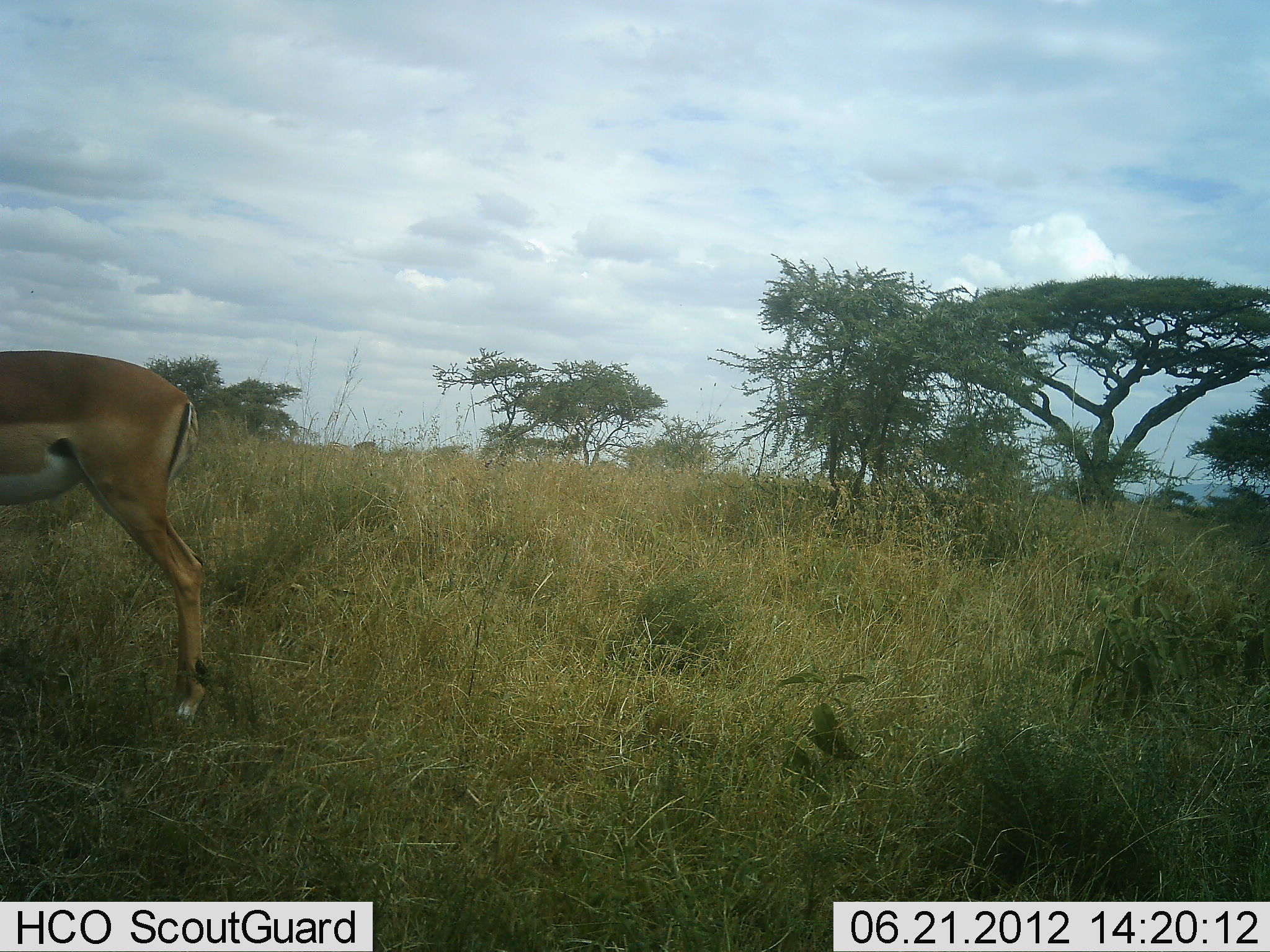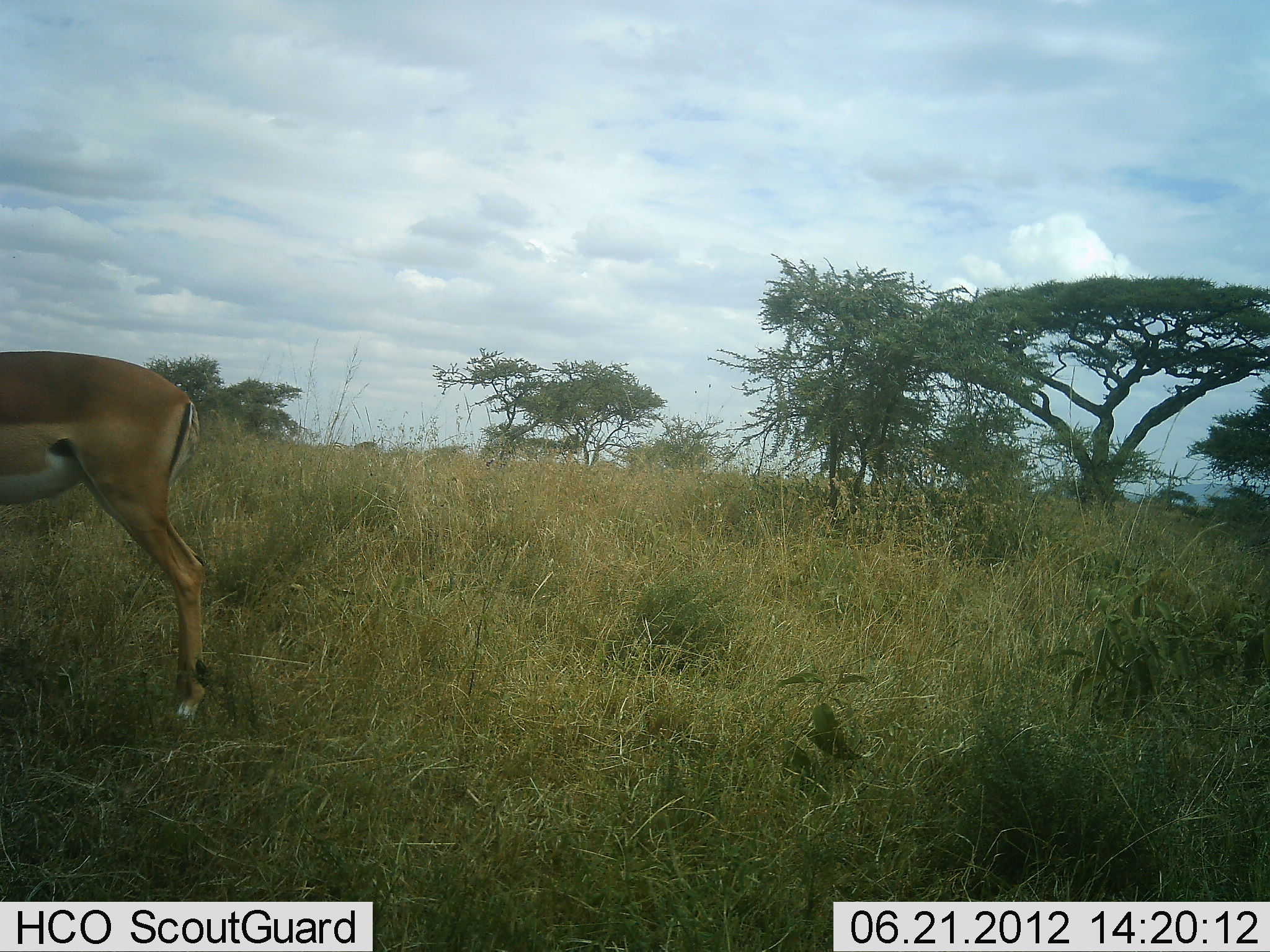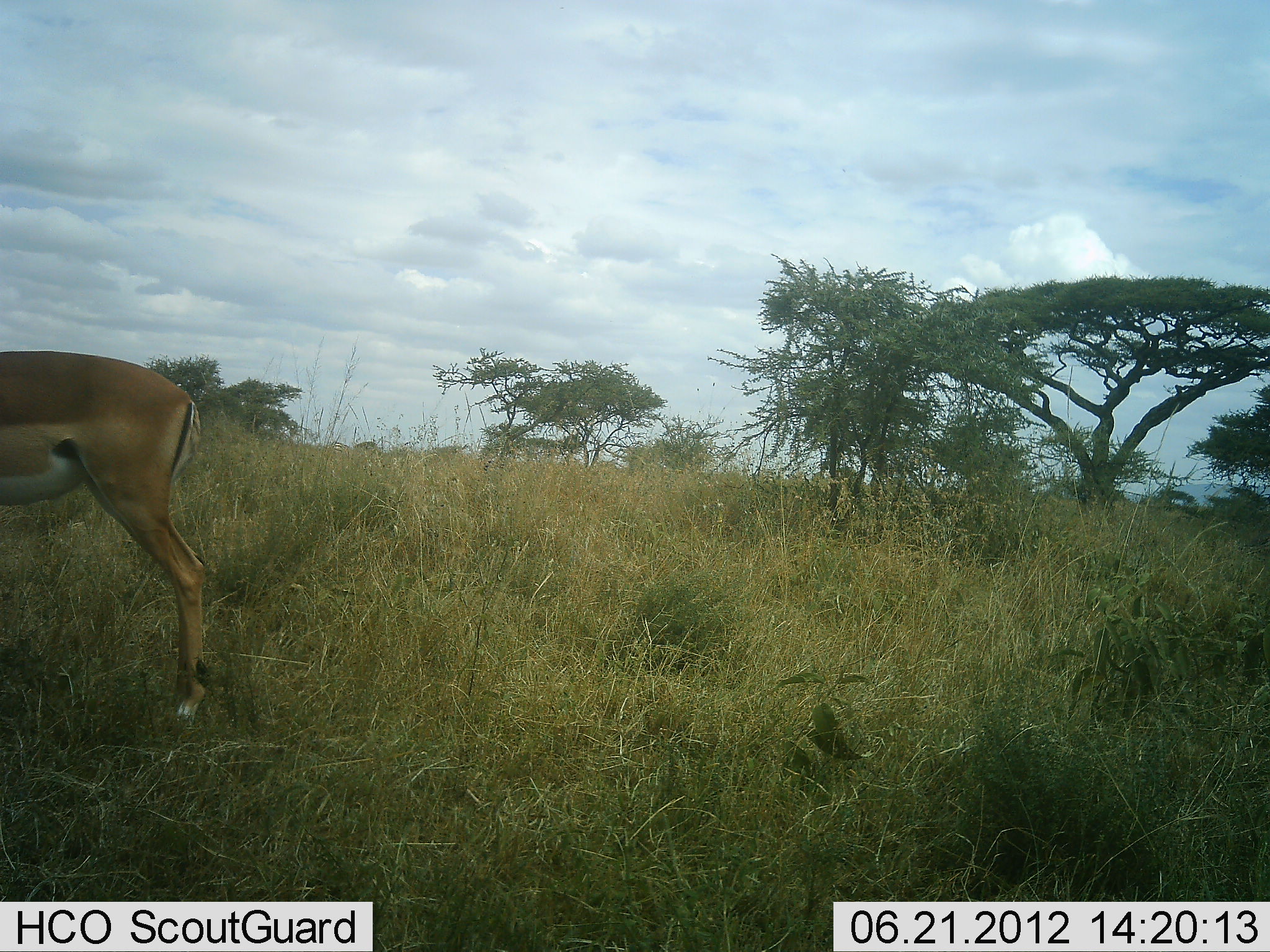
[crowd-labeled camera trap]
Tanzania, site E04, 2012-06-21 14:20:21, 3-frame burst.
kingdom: Animalia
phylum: Chordata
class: Mammalia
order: Artiodactyla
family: Bovidae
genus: Aepyceros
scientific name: Aepyceros melampus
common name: impala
Impala (Aepyceros melampus), count 1. Behavior (volunteer vote fractions): standing 100%, resting 0%, moving 0%, interacting 0%. Young present (vote fraction): 0%. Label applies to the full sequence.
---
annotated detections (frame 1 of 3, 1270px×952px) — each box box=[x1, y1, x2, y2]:
animal: box=[0, 350, 210, 731]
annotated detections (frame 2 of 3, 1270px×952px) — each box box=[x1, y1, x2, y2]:
animal: box=[0, 351, 213, 735]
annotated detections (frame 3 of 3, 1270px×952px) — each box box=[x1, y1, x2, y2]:
animal: box=[0, 350, 204, 731]